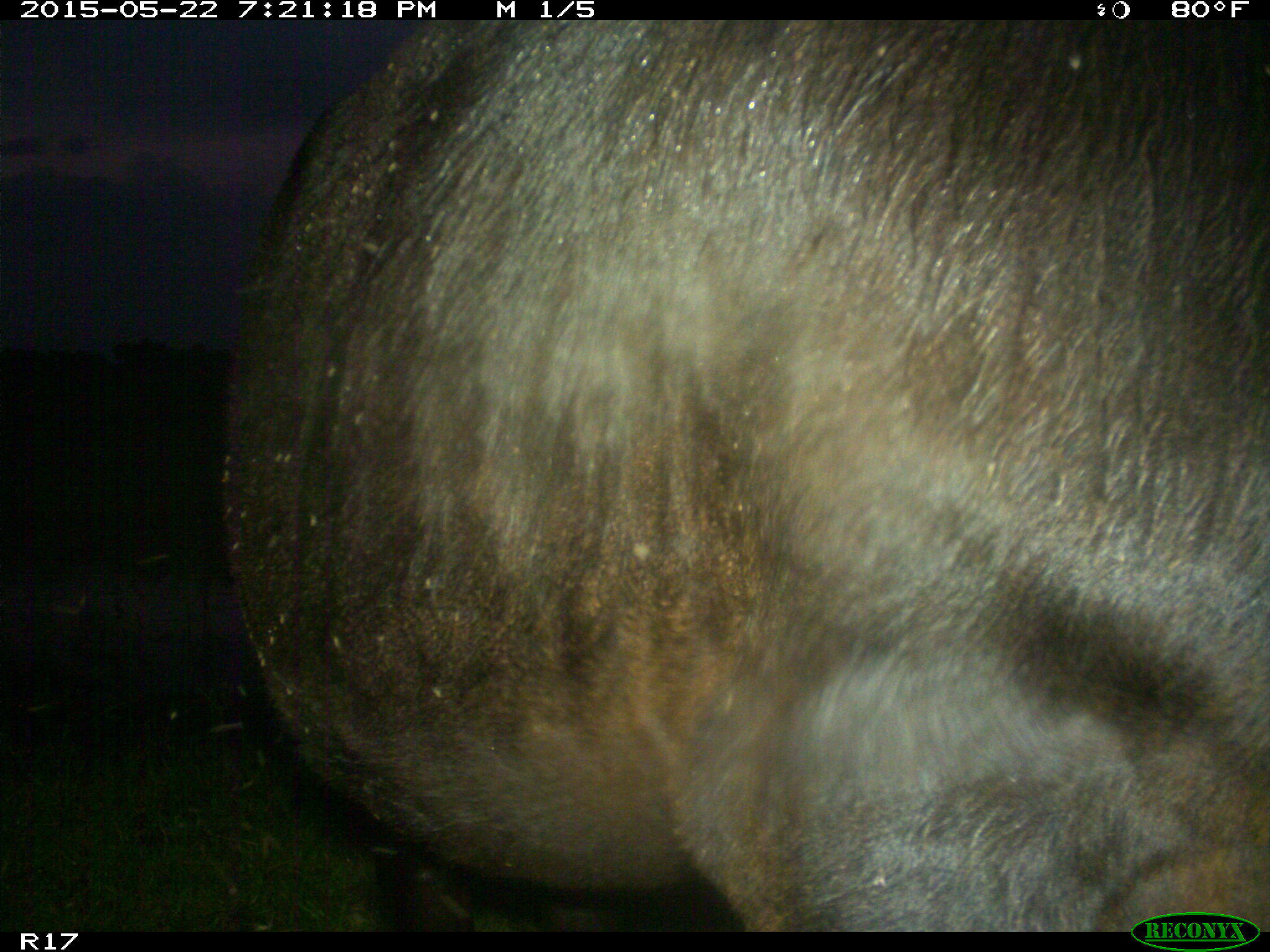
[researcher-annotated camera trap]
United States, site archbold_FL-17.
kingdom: Animalia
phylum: Chordata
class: Mammalia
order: Artiodactyla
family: Bovidae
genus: Bos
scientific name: Bos taurus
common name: domestic cow